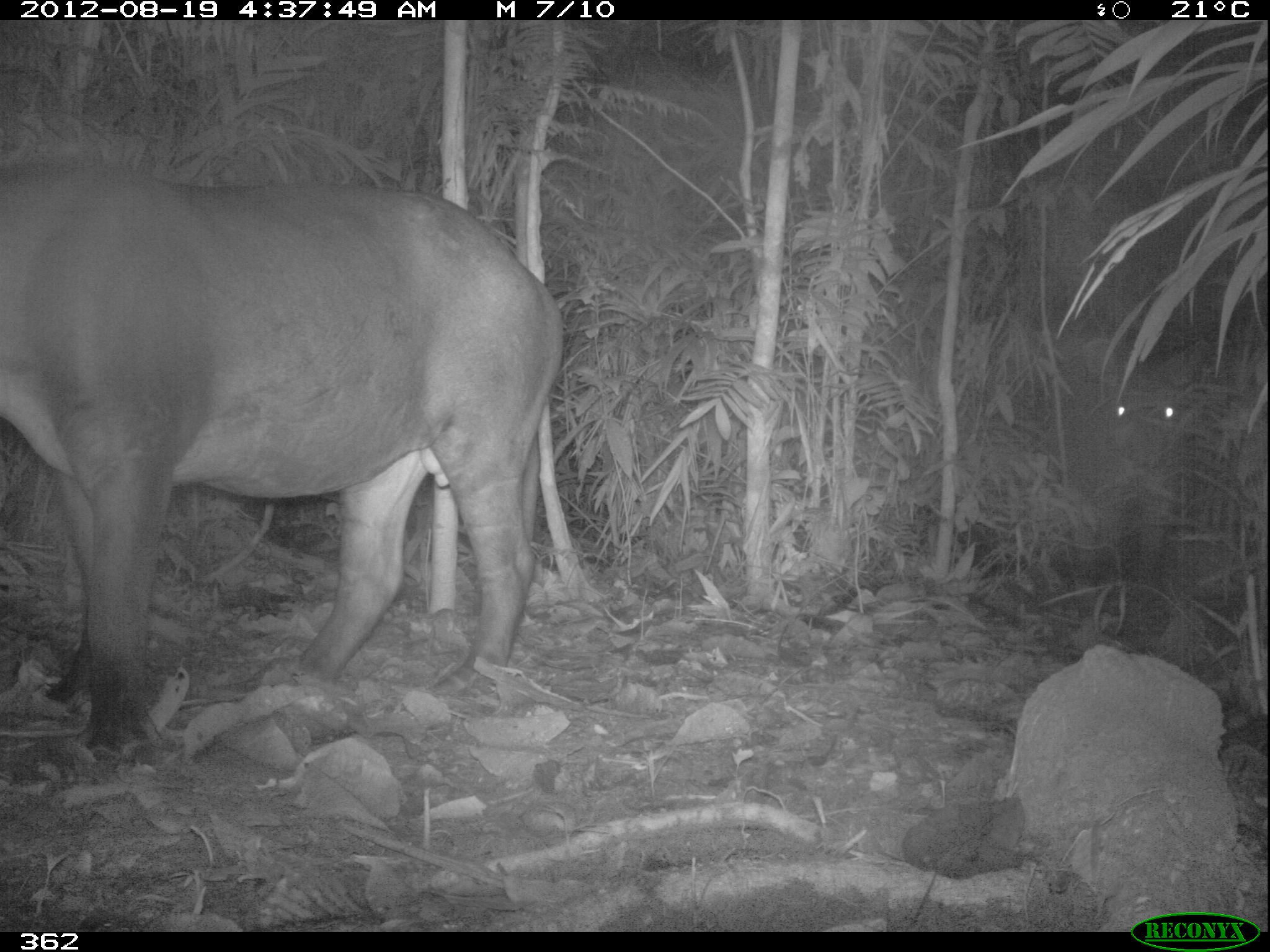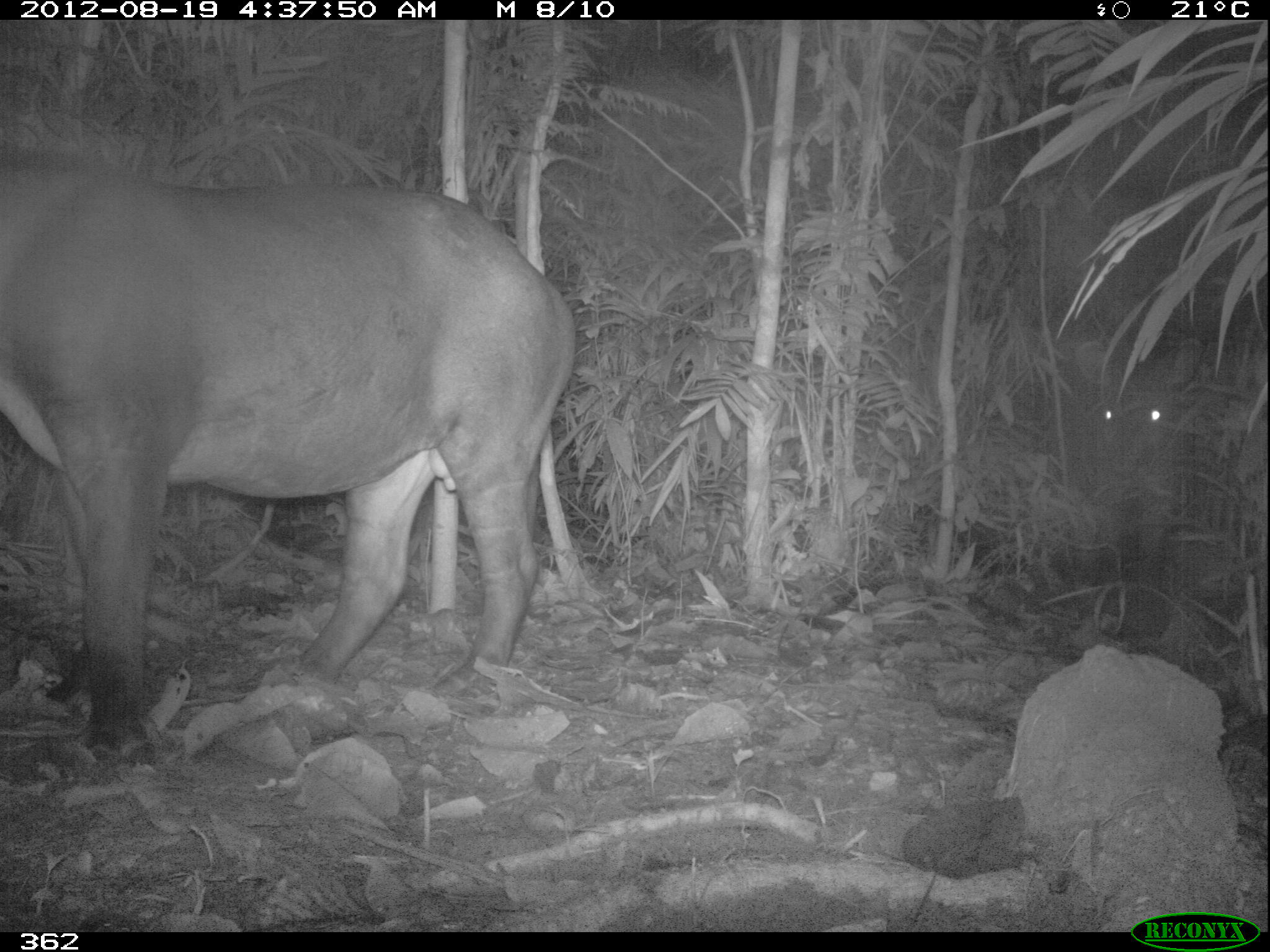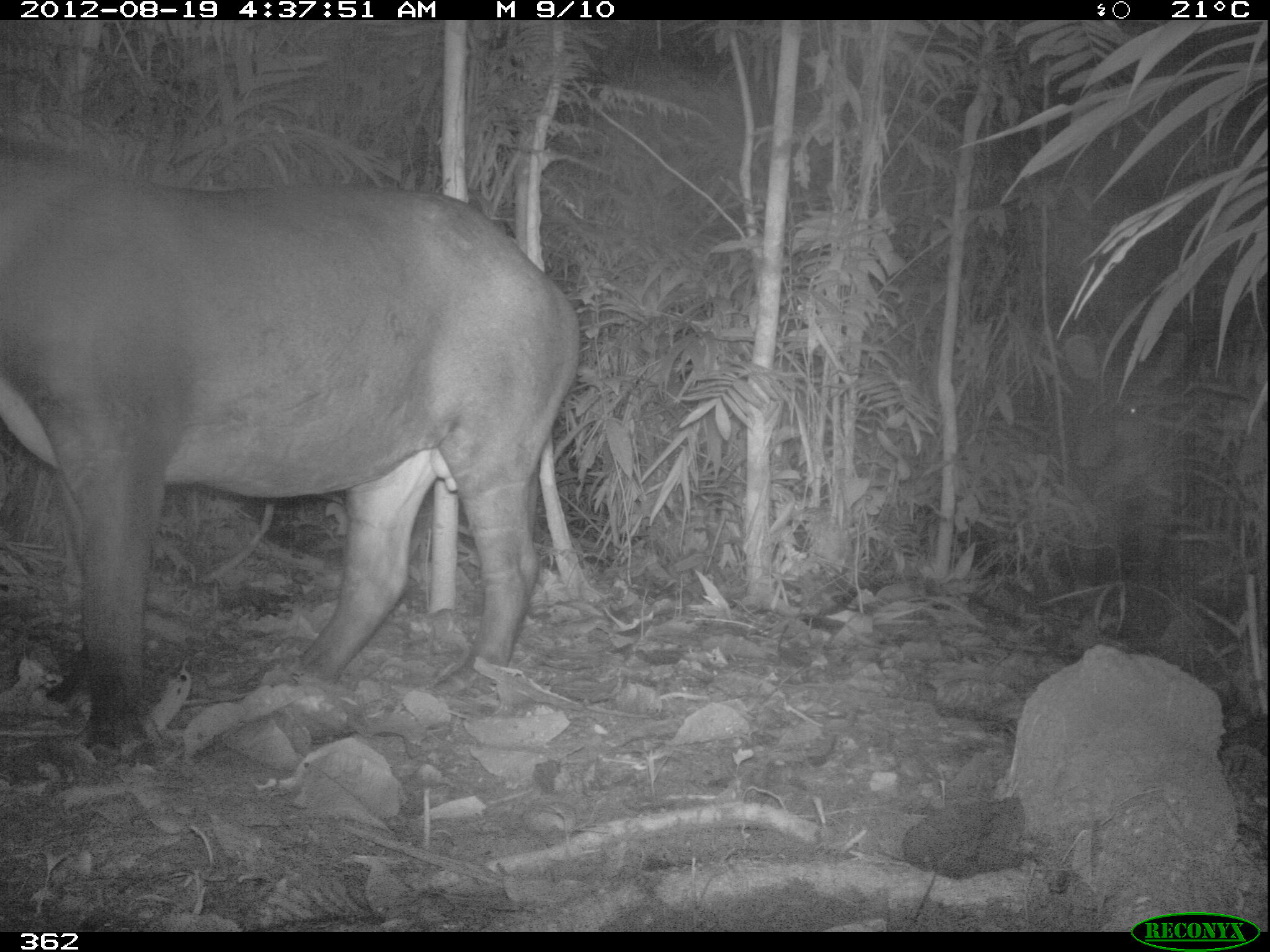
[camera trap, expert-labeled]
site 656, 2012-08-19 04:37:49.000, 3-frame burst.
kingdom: Animalia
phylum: Chordata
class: Mammalia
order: Perissodactyla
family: Tapiridae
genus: Tapirus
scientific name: Tapirus terrestris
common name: south american tapir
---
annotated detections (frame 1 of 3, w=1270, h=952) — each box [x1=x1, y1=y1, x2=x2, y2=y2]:
tapirus terrestris: [x1=0, y1=157, x2=564, y2=744]; [x1=1047, y1=335, x2=1189, y2=580]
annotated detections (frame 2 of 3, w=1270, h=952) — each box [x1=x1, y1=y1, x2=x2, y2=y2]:
tapirus terrestris: [x1=2, y1=162, x2=571, y2=755]; [x1=1053, y1=335, x2=1206, y2=605]